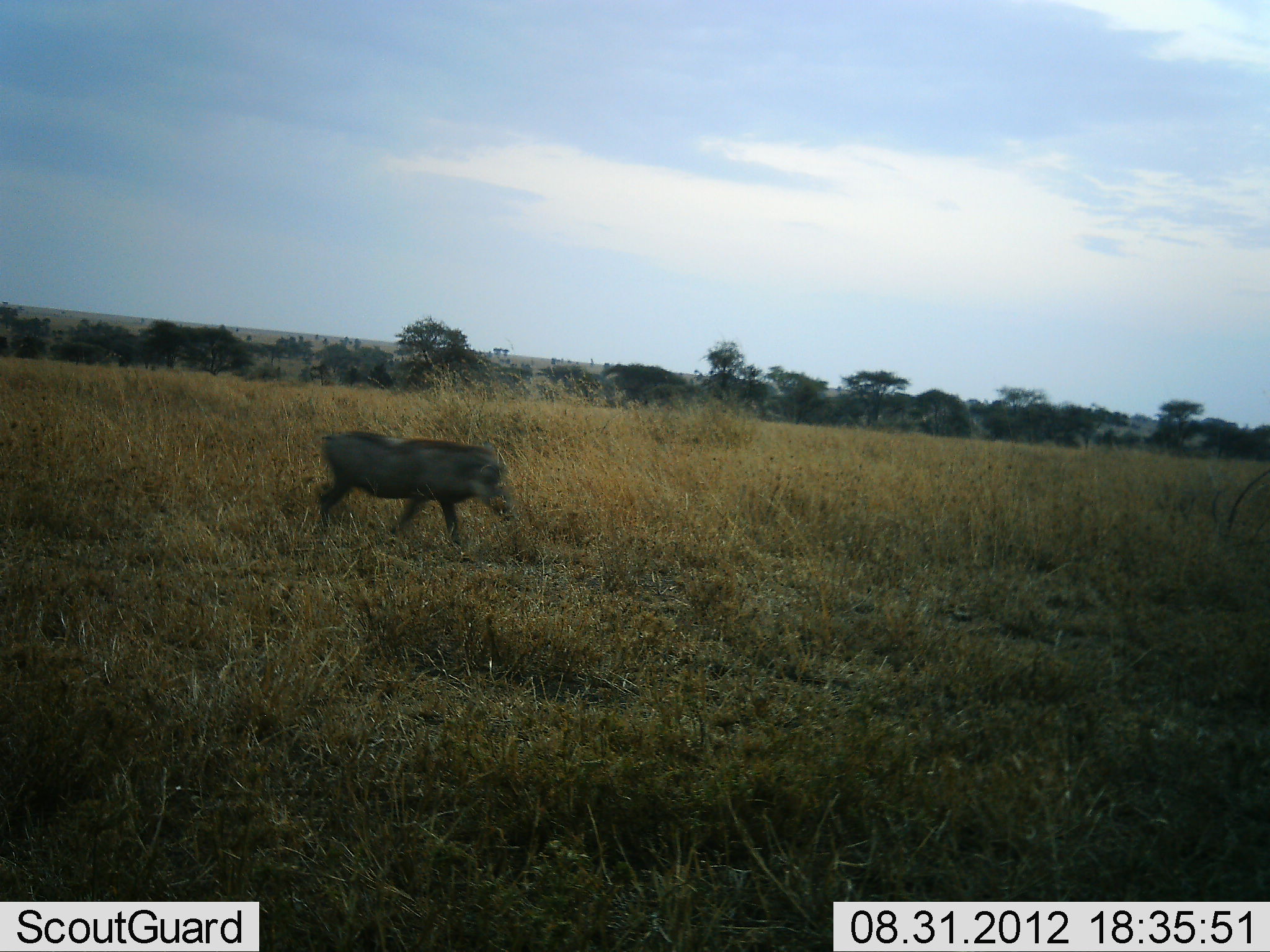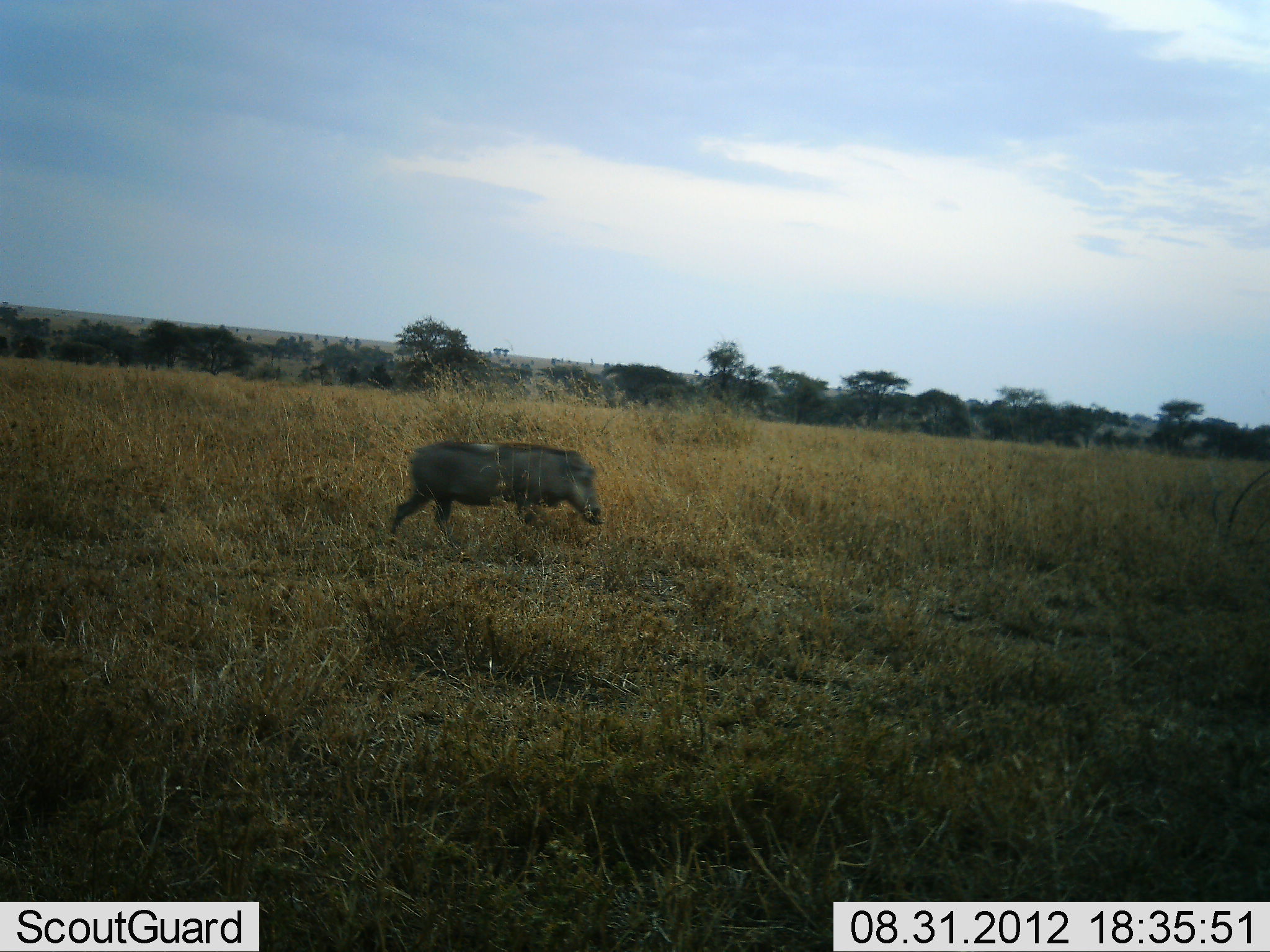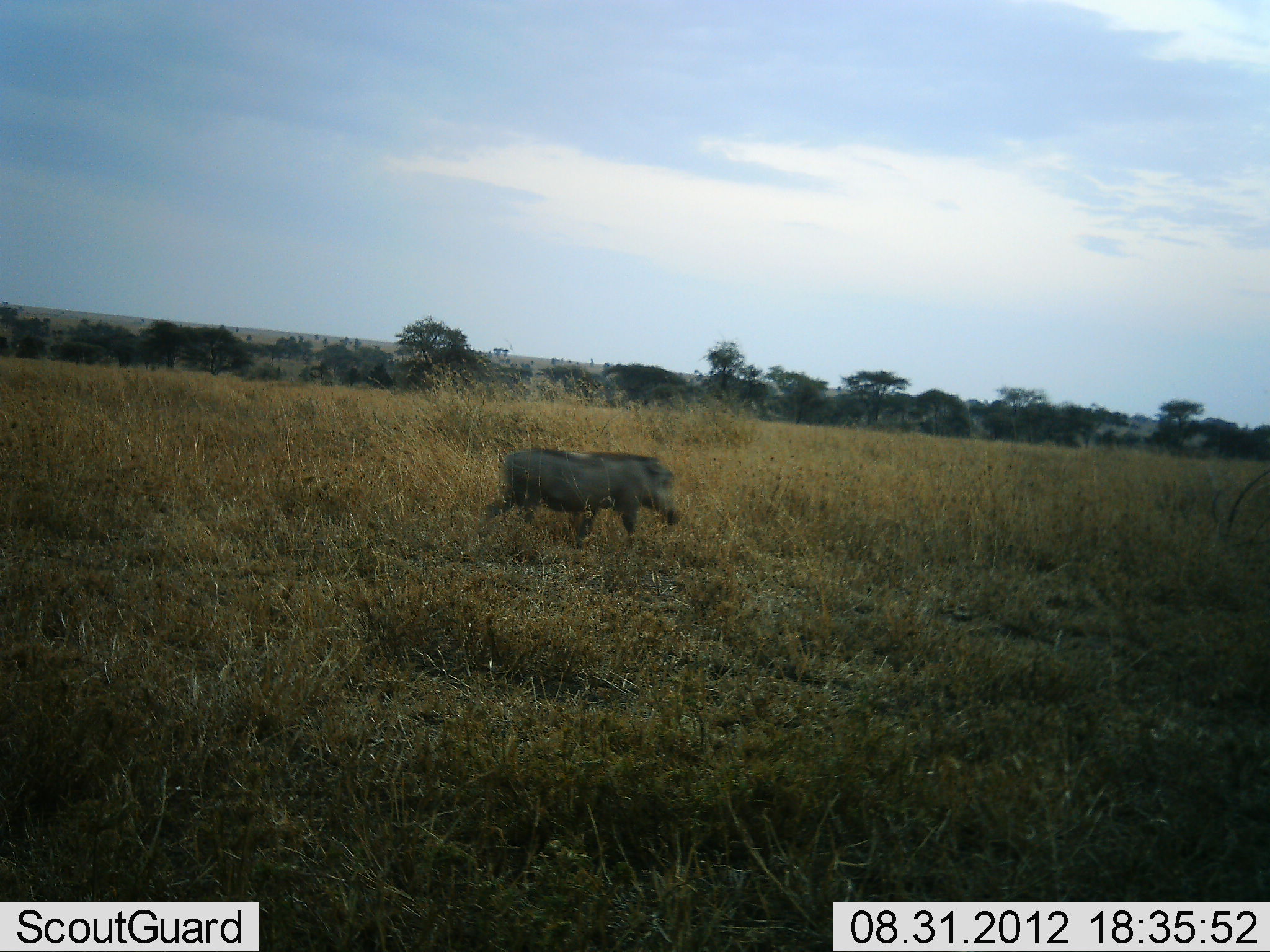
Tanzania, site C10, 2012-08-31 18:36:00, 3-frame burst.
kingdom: Animalia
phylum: Chordata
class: Mammalia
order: Artiodactyla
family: Suidae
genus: Phacochoerus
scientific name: Phacochoerus africanus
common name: warthog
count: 1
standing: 0%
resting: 0%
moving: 100%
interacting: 0%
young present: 0%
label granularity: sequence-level